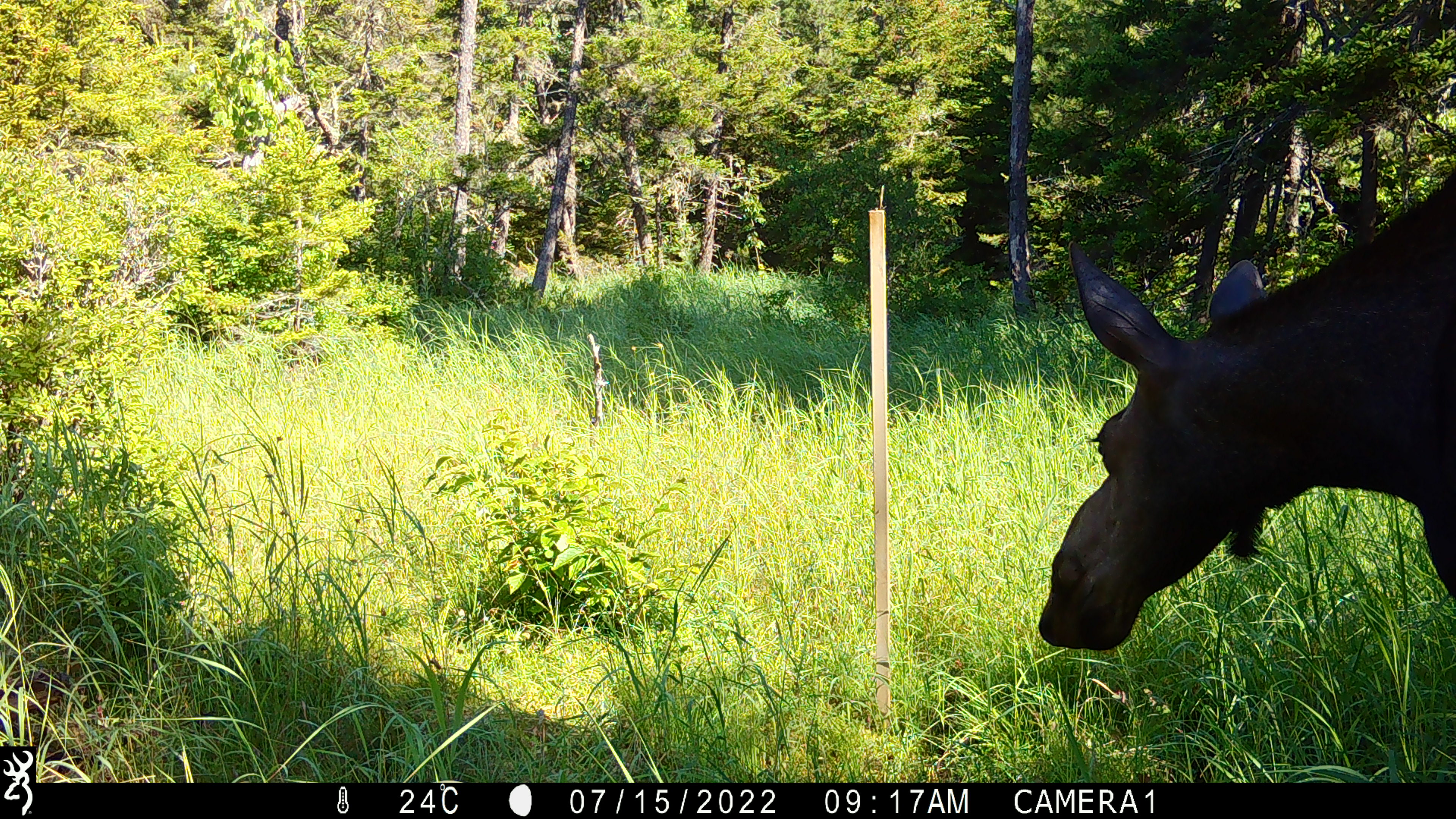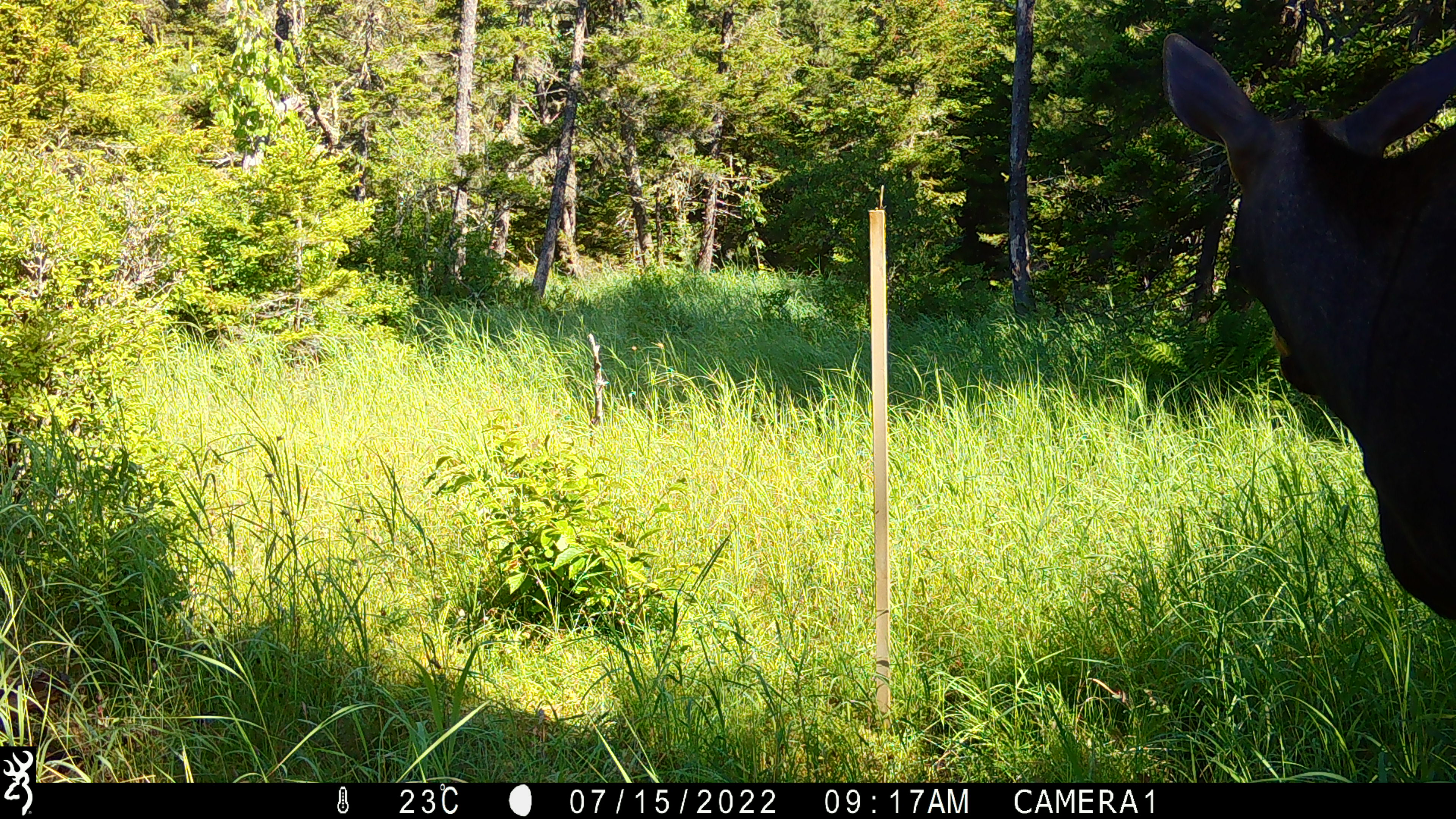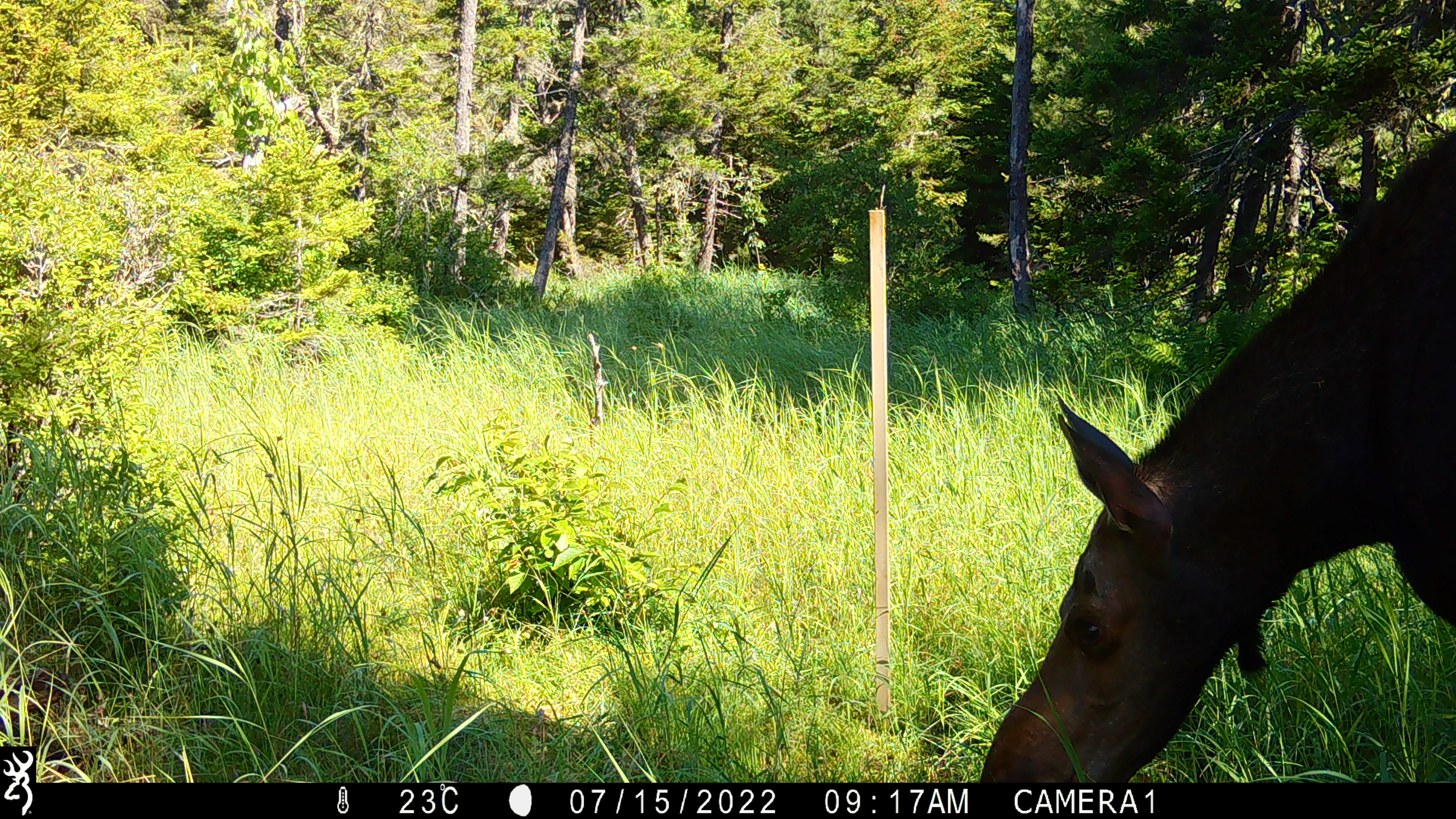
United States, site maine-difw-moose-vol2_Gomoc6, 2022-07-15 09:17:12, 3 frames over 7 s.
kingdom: Animalia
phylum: Chordata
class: Mammalia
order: Artiodactyla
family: Cervidae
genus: Alces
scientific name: Alces alces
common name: moose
Moose (Alces alces).